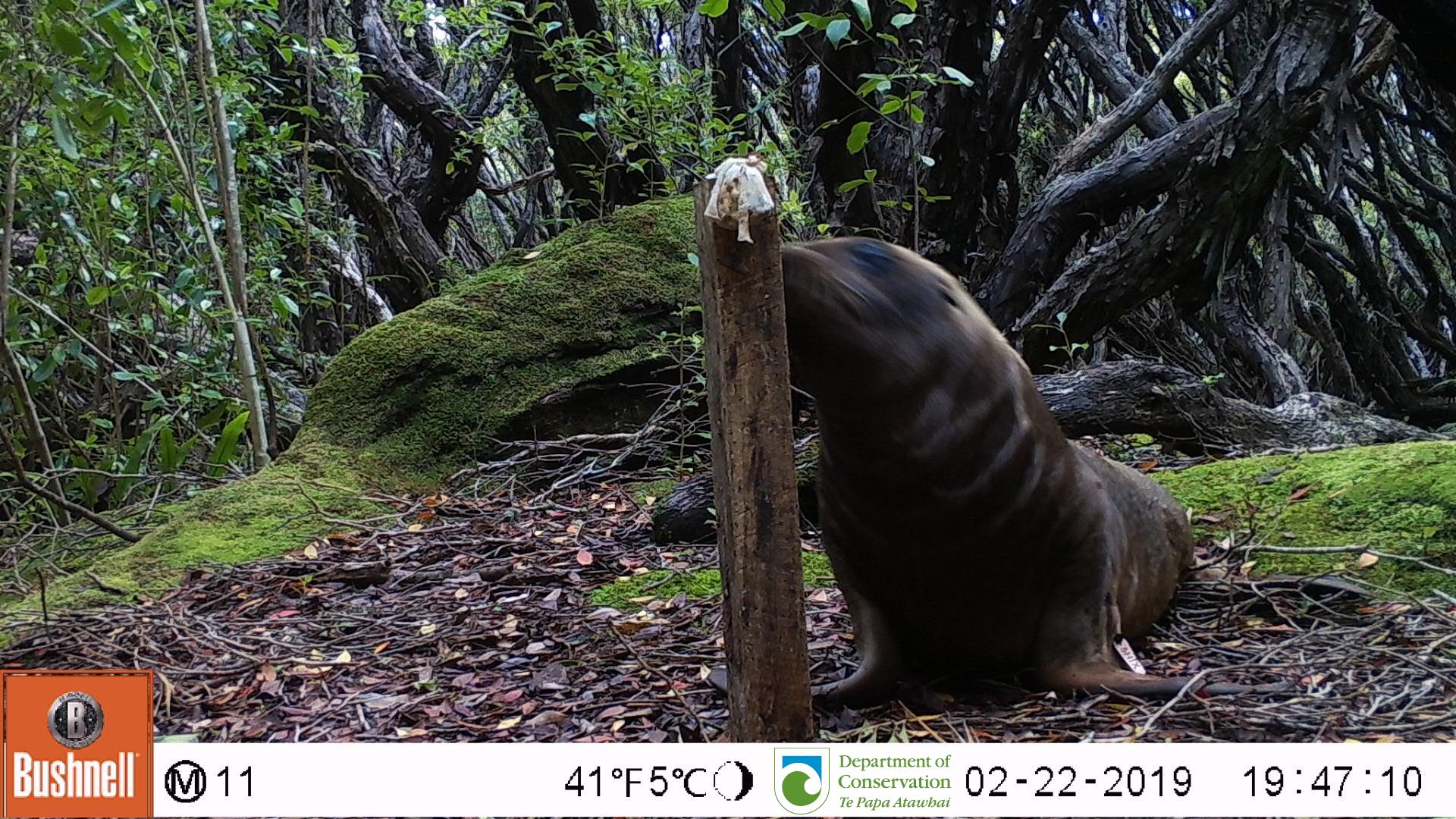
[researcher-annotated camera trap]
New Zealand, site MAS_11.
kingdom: Animalia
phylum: Chordata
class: Mammalia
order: Carnivora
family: Otariidae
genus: Phocarctos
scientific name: Phocarctos hookeri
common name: new zealand sea lion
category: sealion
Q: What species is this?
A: Sealion (new zealand sea lion) (Phocarctos hookeri).